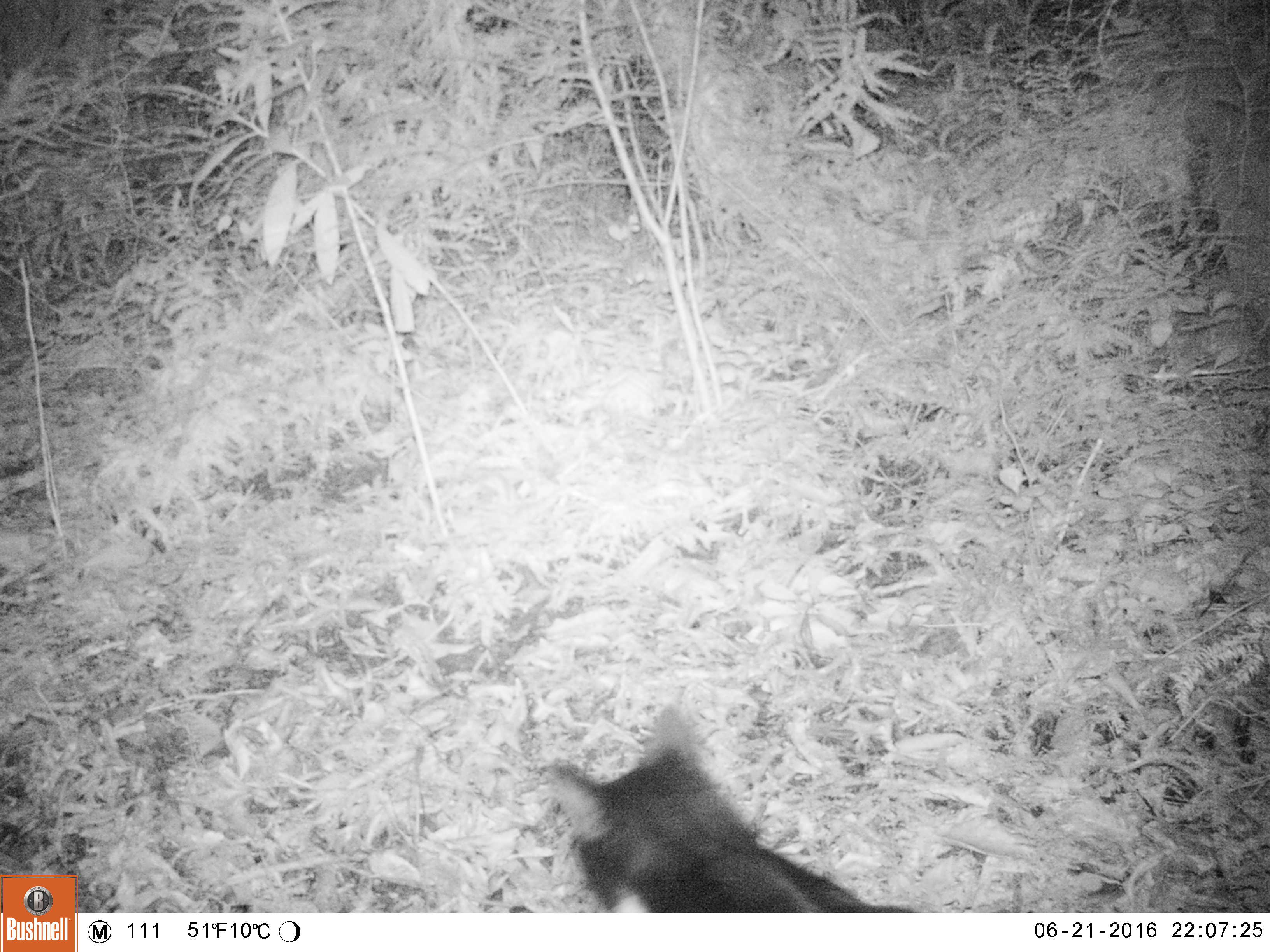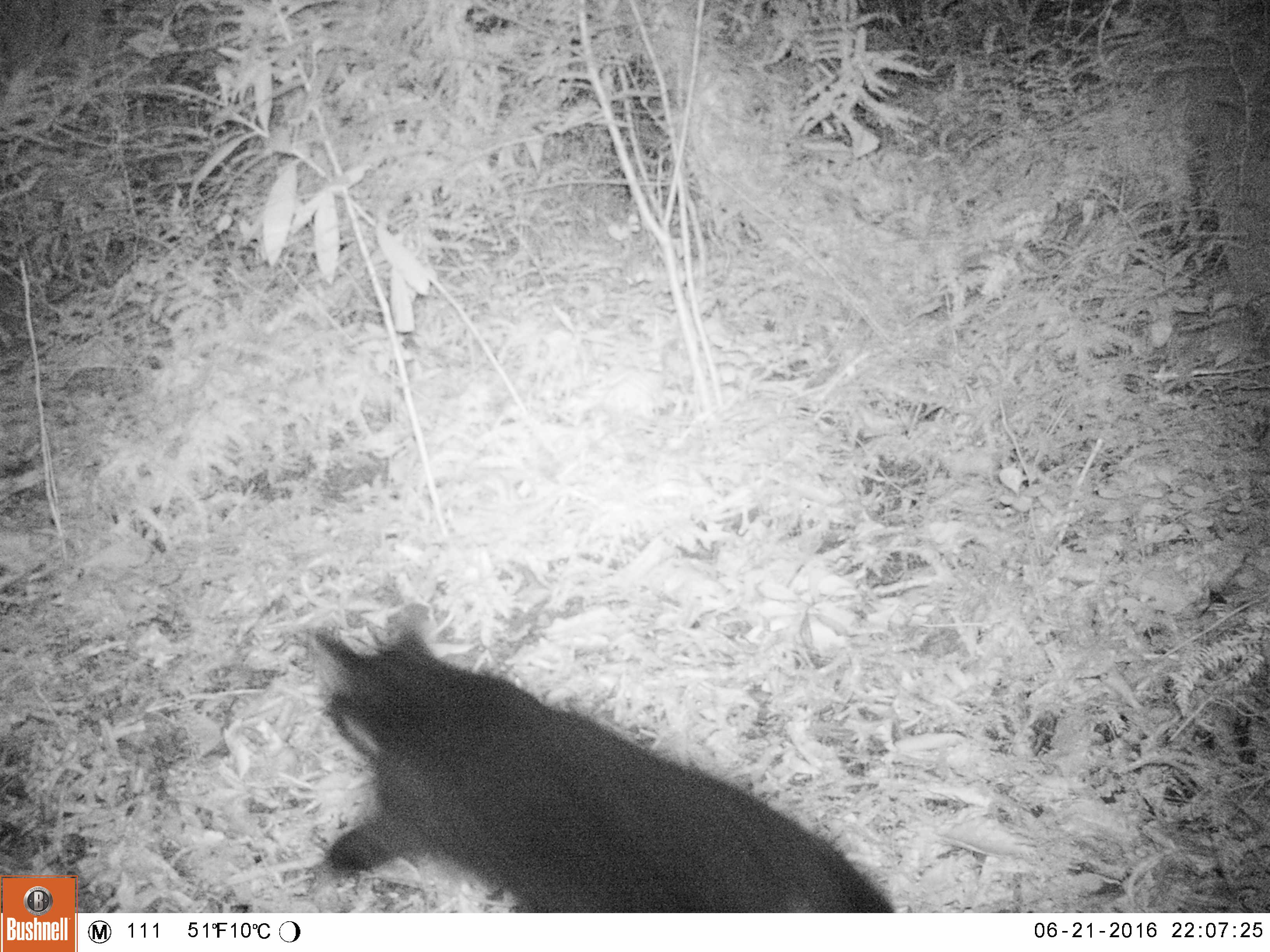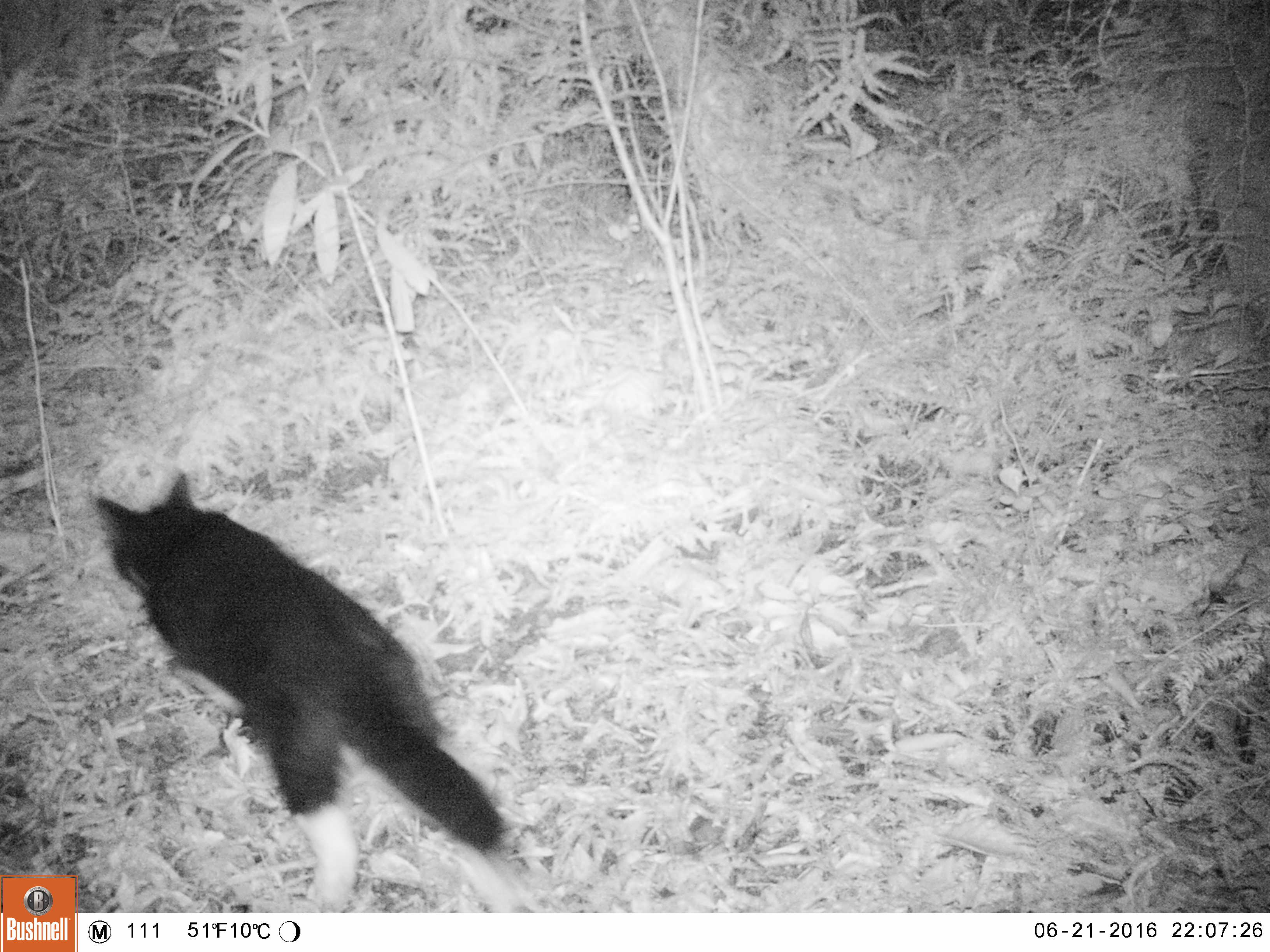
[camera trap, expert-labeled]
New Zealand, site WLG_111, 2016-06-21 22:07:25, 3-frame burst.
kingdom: Animalia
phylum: Chordata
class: Mammalia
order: Carnivora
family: Felidae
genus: Felis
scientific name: Felis catus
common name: domestic cat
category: cat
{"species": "cat (domestic cat) (Felis catus)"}